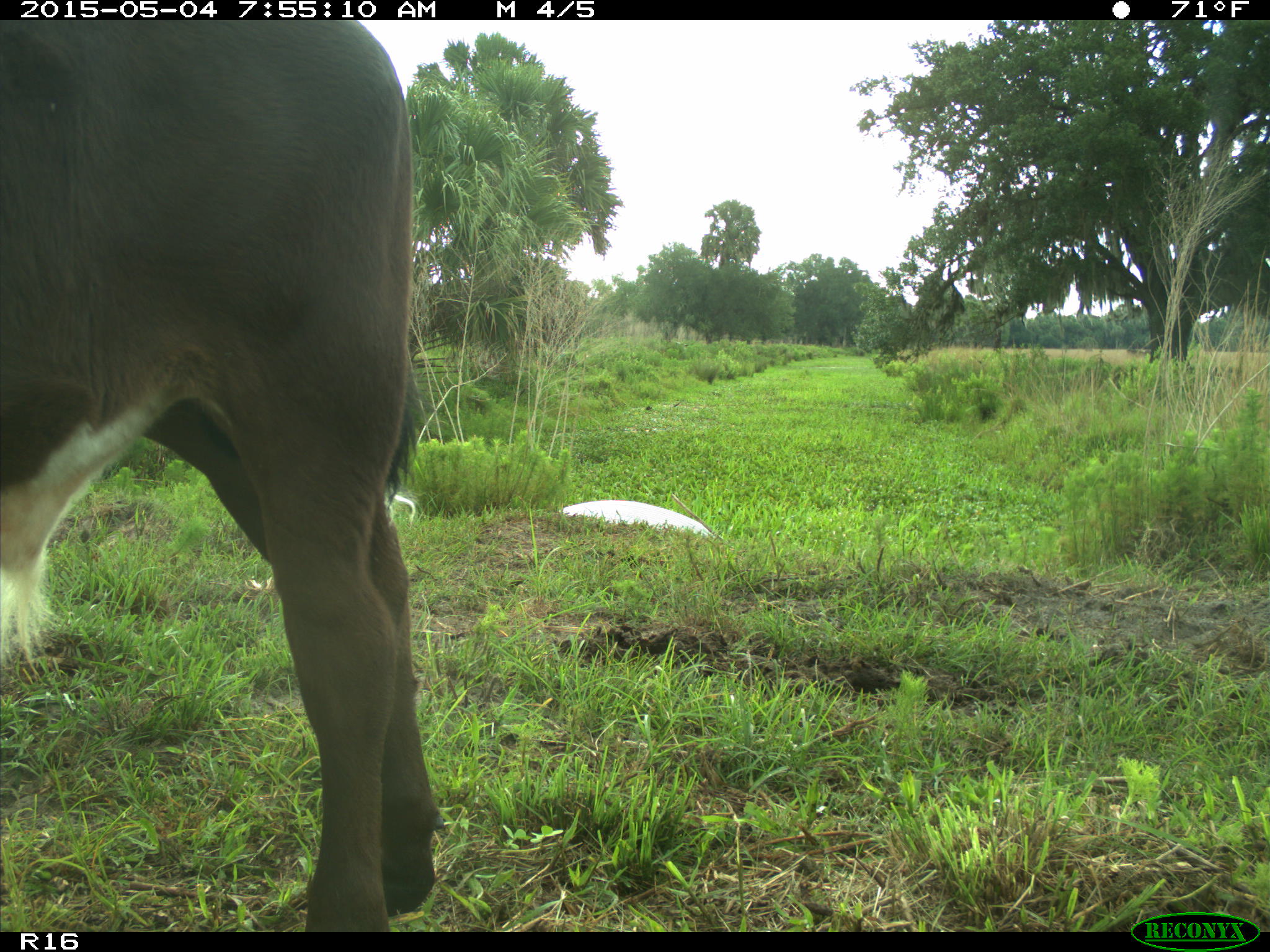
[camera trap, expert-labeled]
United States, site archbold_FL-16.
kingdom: Animalia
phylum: Chordata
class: Mammalia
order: Artiodactyla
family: Bovidae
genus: Bos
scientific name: Bos taurus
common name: domestic cow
Bos taurus (domestic cow).